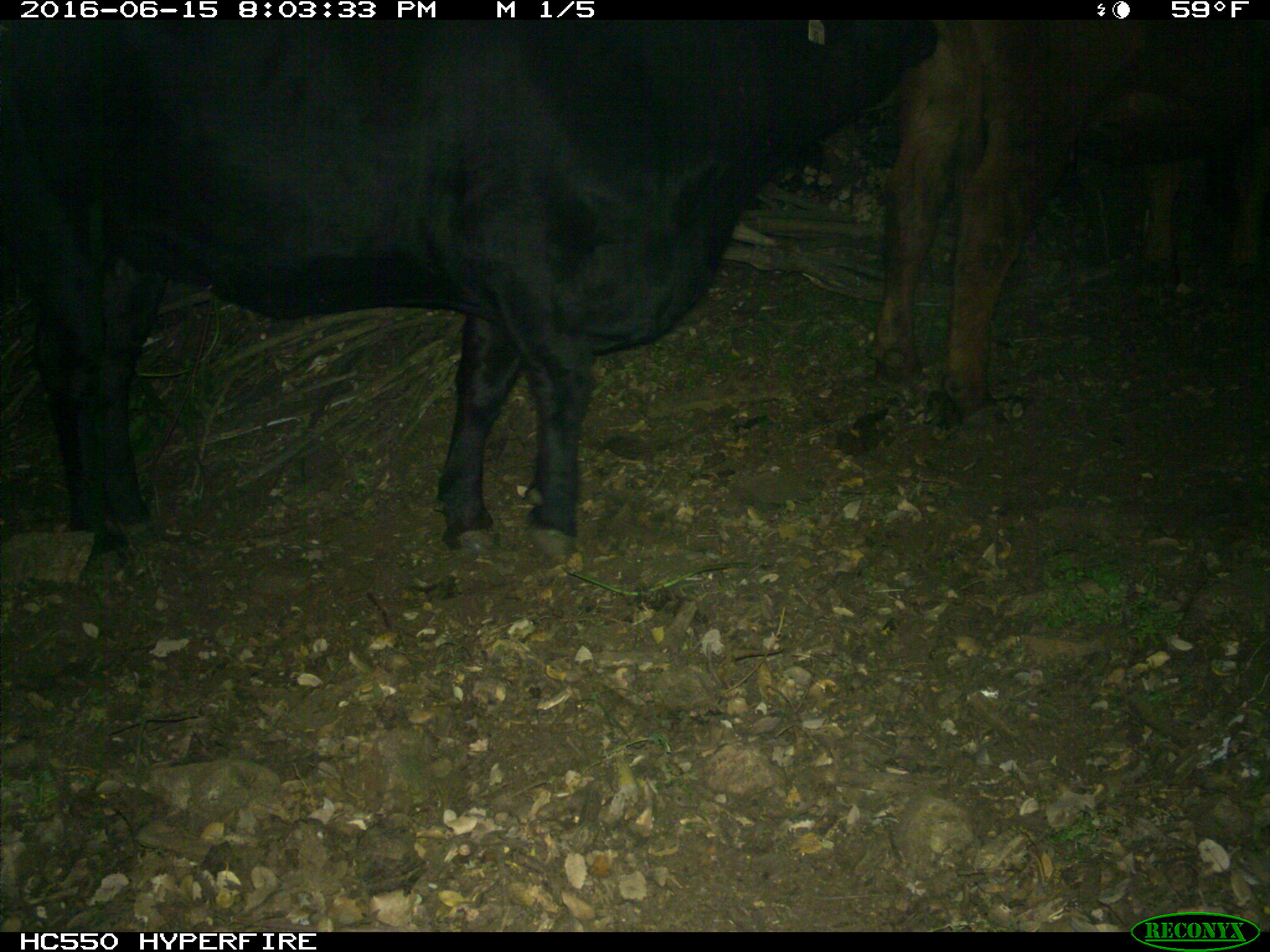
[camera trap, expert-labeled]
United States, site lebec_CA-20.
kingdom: Animalia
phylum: Chordata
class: Mammalia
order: Artiodactyla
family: Bovidae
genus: Bos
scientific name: Bos taurus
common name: domestic cow